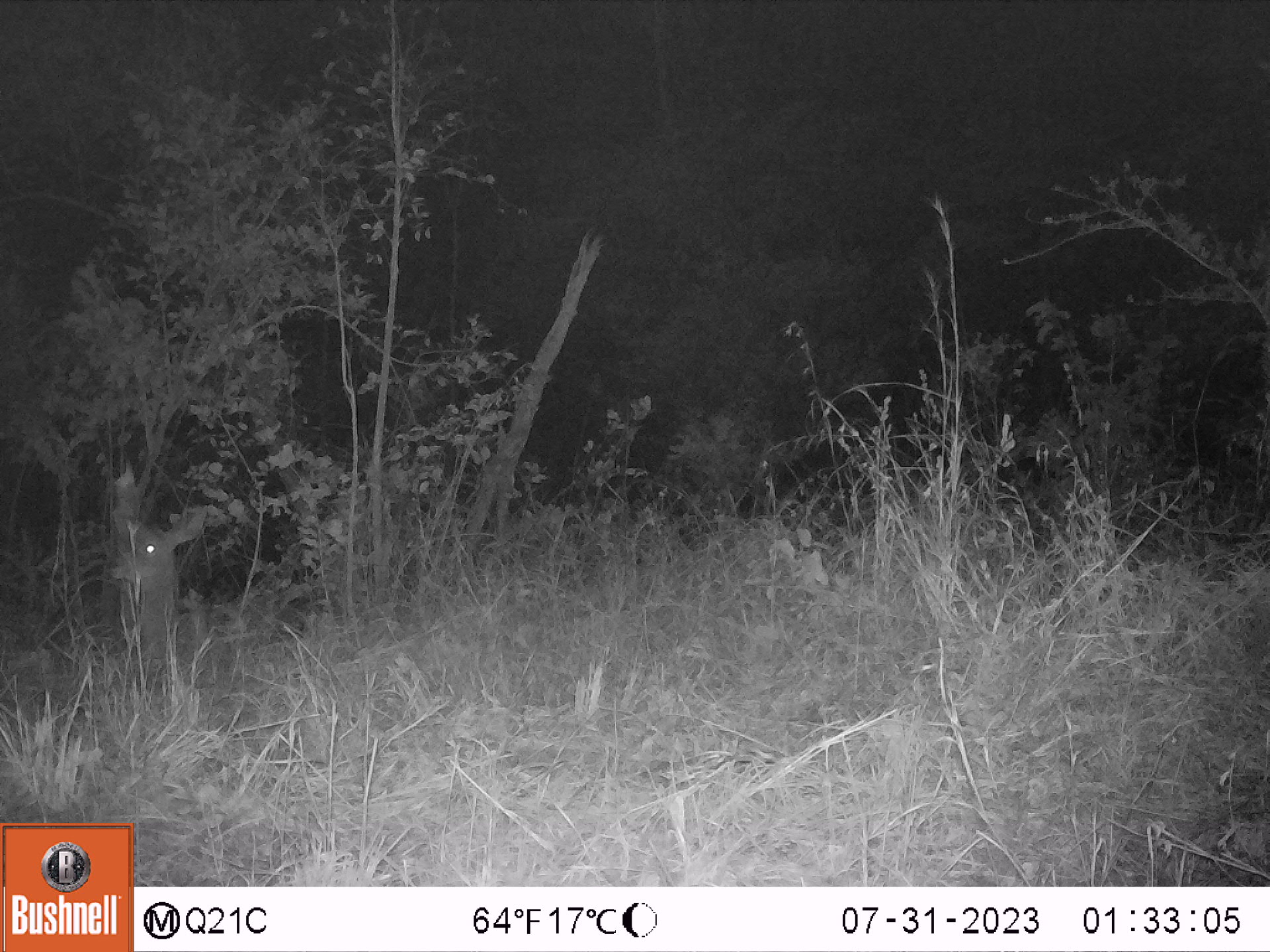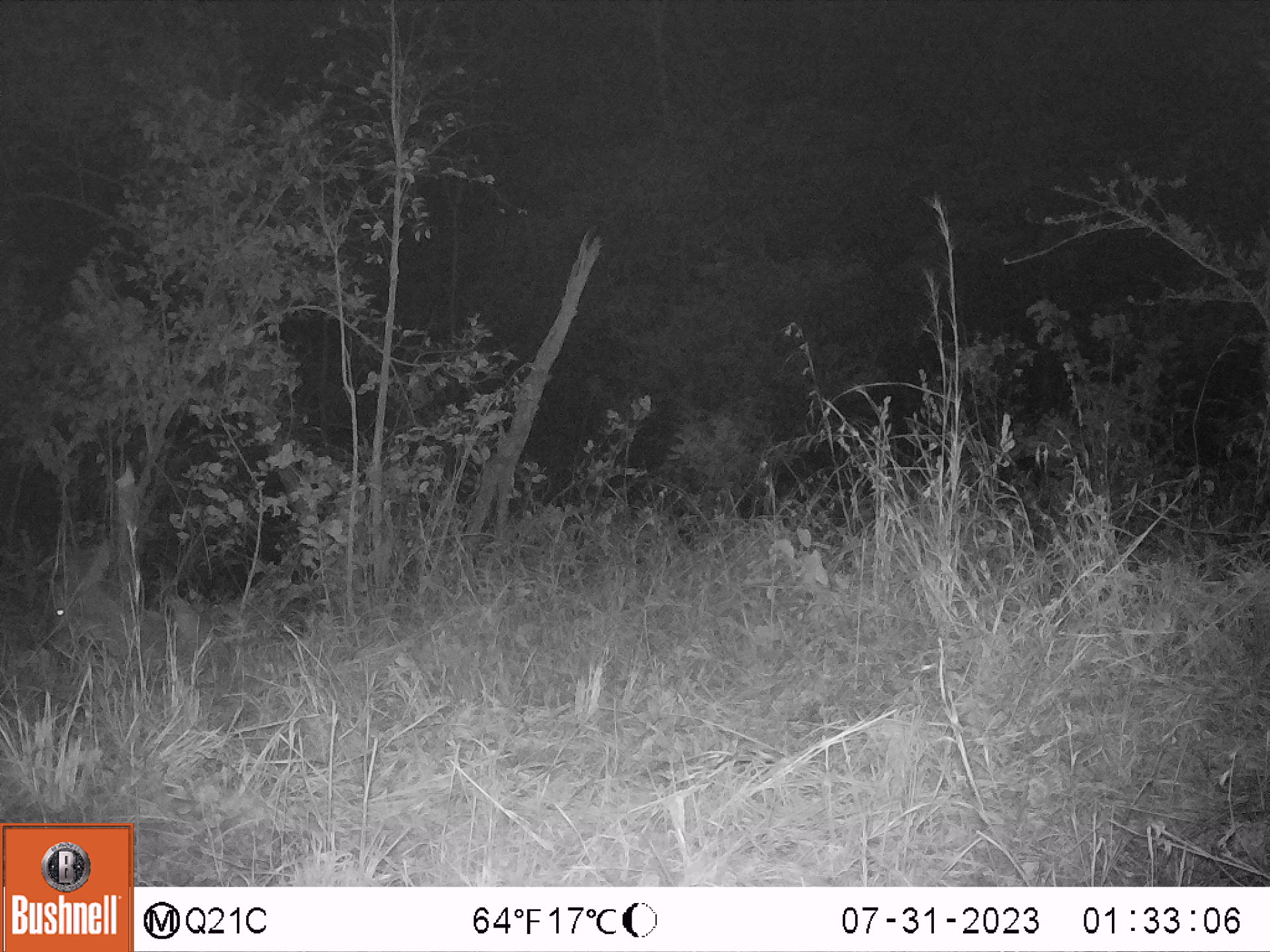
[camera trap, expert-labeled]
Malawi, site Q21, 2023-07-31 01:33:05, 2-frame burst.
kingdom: Animalia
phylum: Chordata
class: Mammalia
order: Artiodactyla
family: Bovidae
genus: Tragelaphus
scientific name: Tragelaphus strepsiceros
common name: greater kudu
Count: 1.